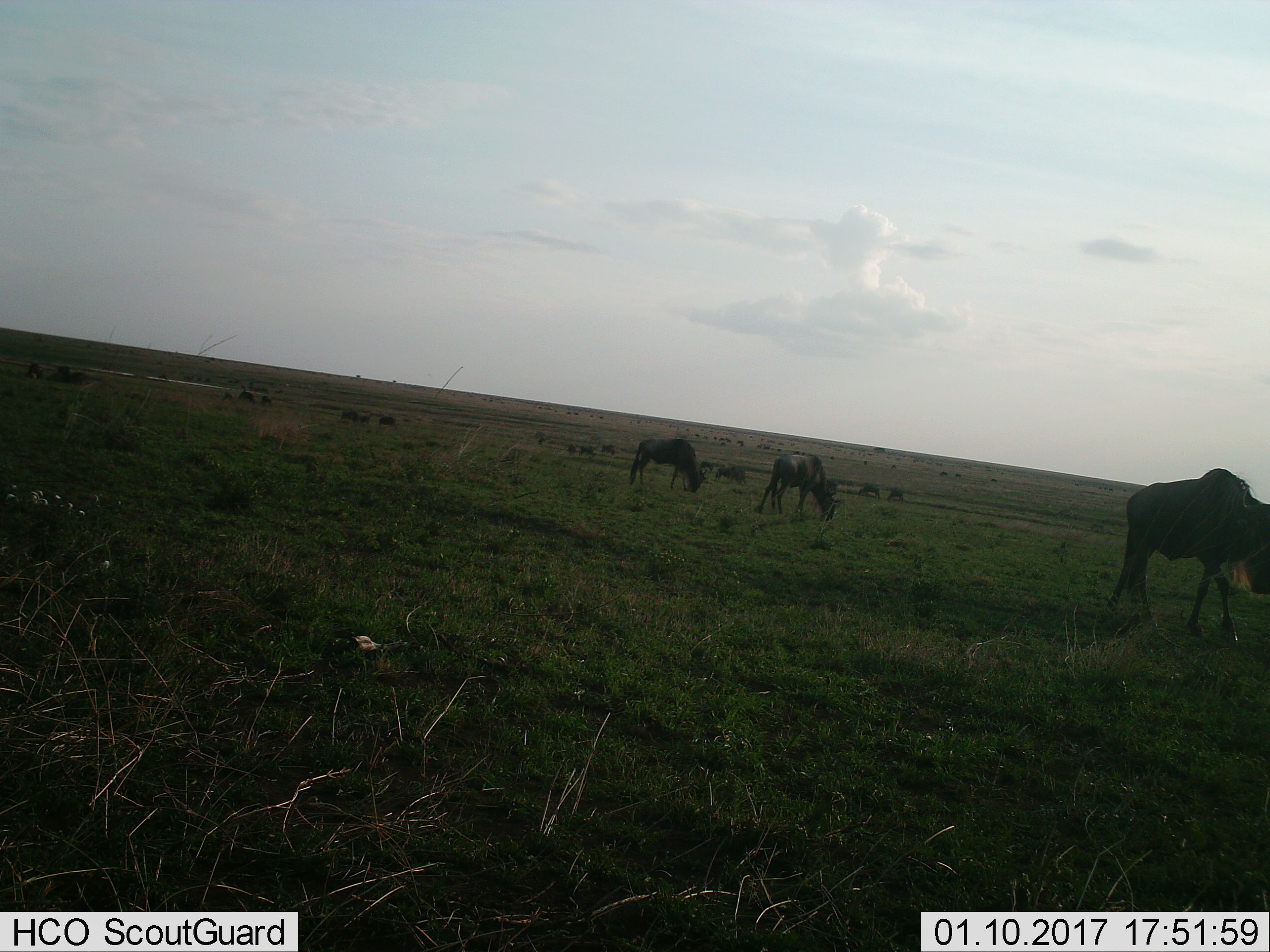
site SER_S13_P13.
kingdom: Animalia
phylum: Chordata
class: Mammalia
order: Artiodactyla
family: Bovidae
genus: Connochaetes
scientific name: Connochaetes taurinus taurinus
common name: blue wildebeest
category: wildebeestblue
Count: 11-50.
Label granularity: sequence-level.